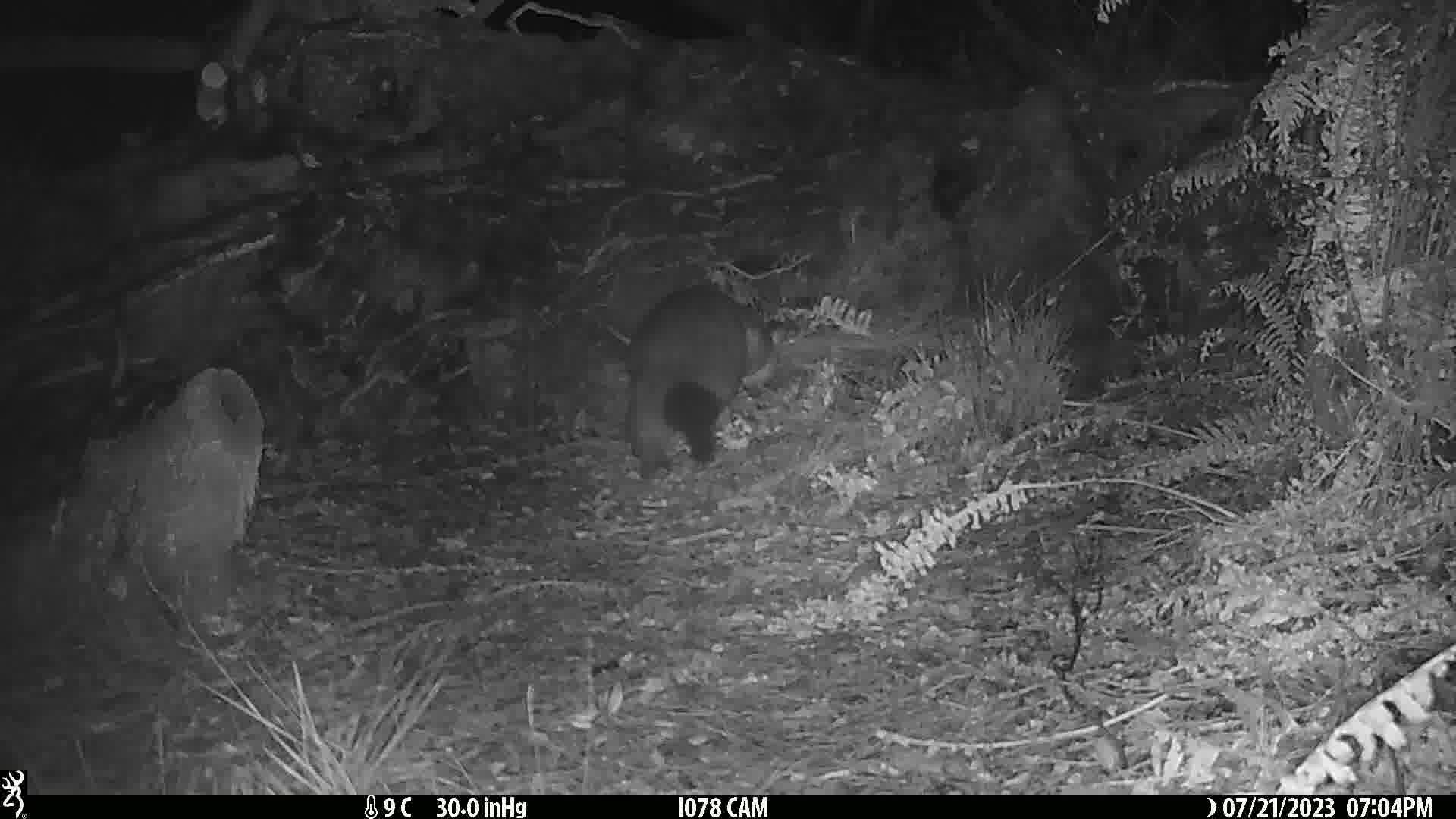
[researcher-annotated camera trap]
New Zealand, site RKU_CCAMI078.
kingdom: Animalia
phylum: Chordata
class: Mammalia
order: Diprotodontia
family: Phalangeridae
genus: Trichosurus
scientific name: Trichosurus vulpecula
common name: common brushtail possum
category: possum